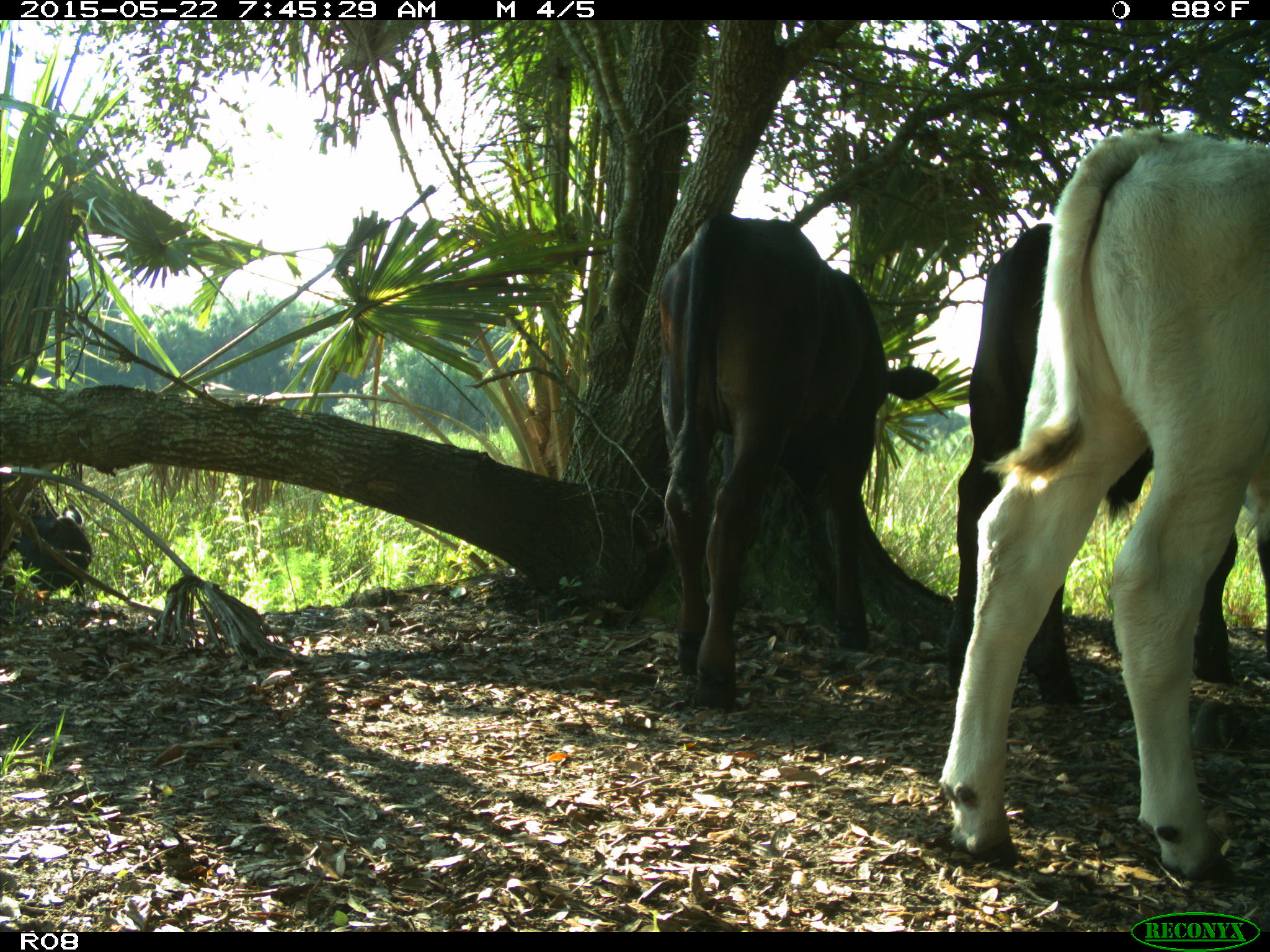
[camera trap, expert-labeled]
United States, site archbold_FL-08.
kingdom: Animalia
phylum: Chordata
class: Mammalia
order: Artiodactyla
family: Bovidae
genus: Bos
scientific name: Bos taurus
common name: domestic cow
Bos taurus (domestic cow).